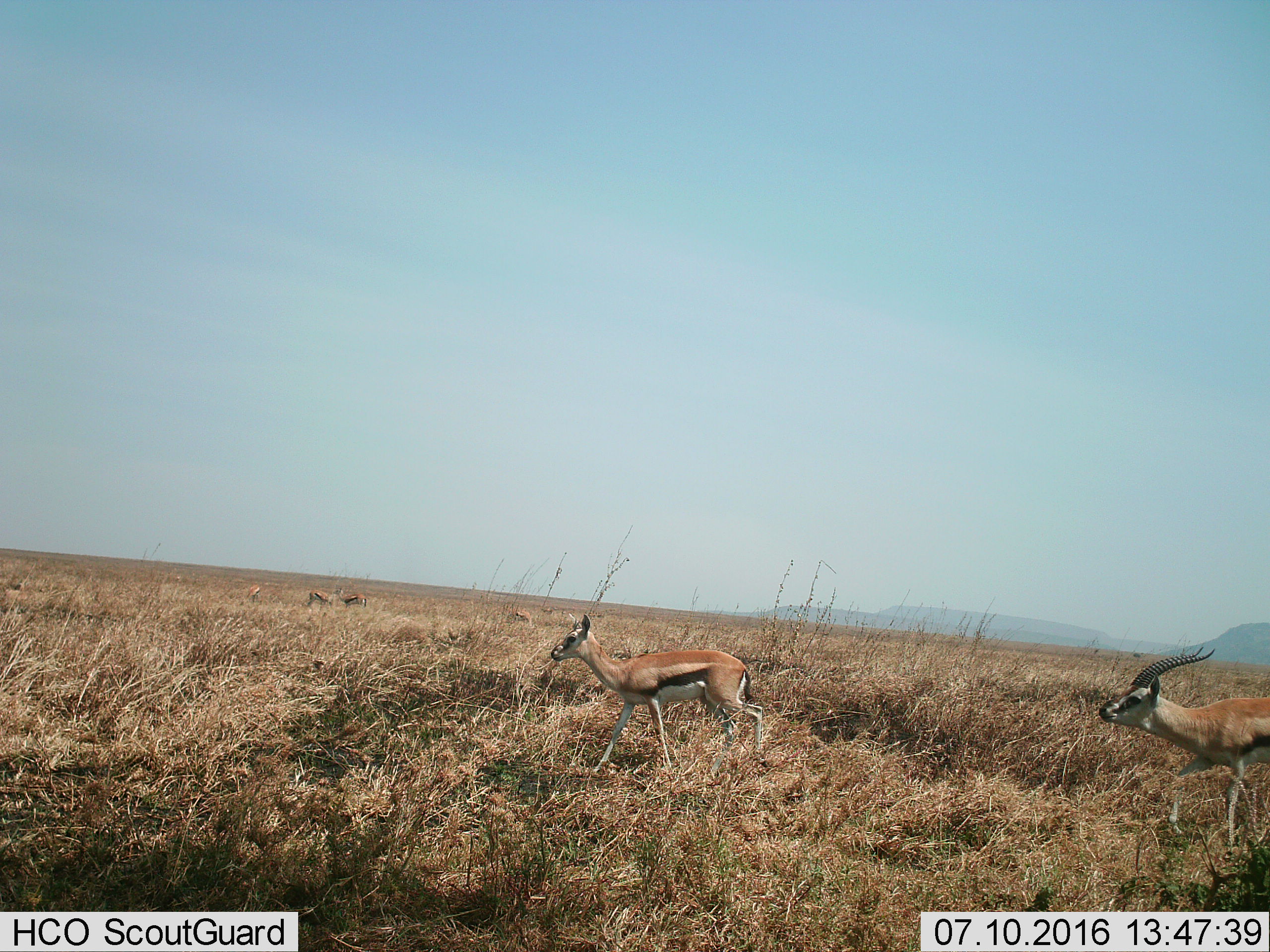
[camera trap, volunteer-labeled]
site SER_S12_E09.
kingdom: Animalia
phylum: Chordata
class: Mammalia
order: Artiodactyla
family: Bovidae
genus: Eudorcas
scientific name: Eudorcas thomsonii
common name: thomson's gazelle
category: gazellethomsons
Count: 7.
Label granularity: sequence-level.